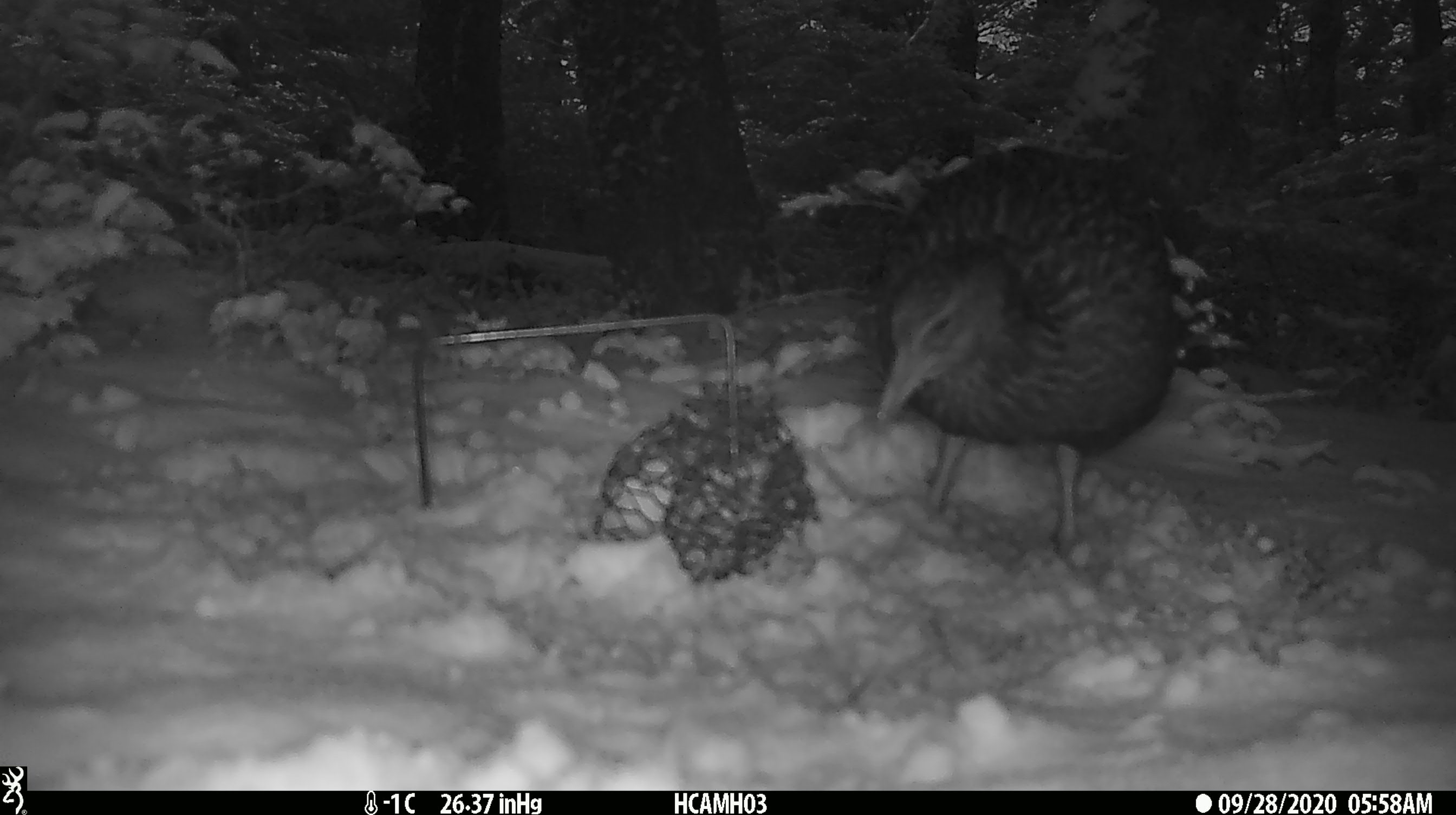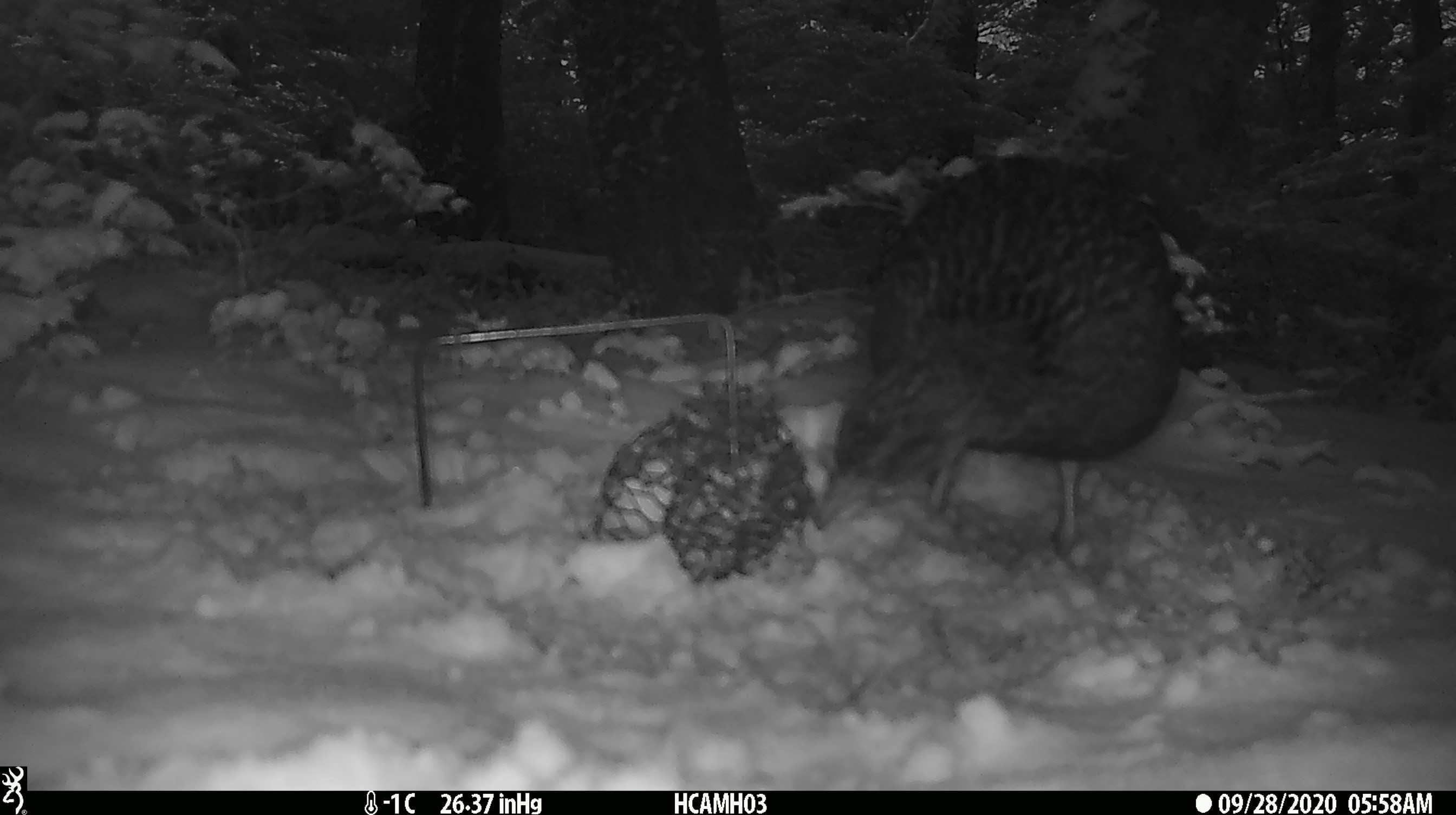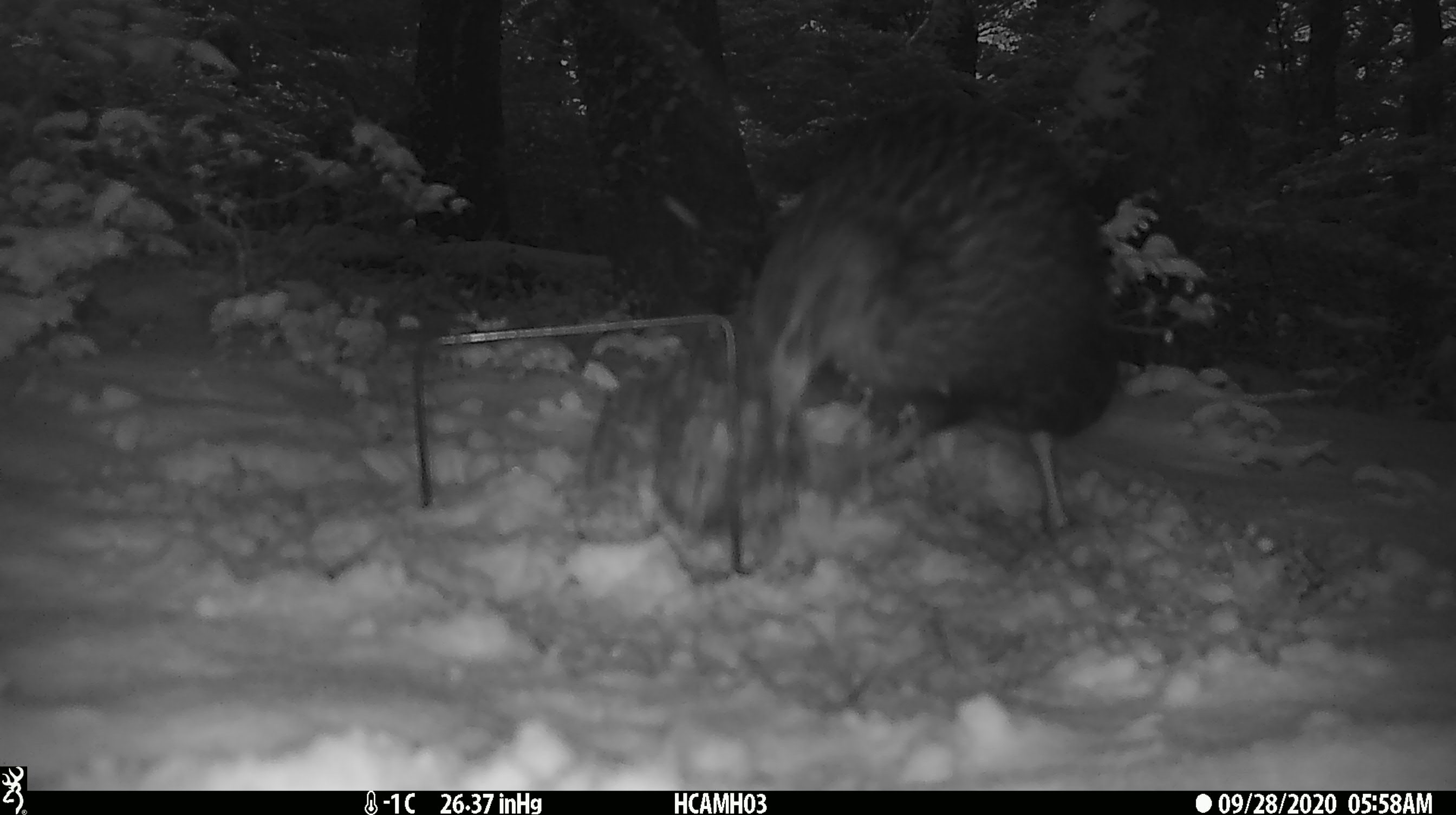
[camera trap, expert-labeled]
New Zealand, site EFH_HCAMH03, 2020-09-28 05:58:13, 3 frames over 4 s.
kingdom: Animalia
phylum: Chordata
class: Aves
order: Gruiformes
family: Rallidae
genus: Gallirallus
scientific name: Gallirallus australis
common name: weka